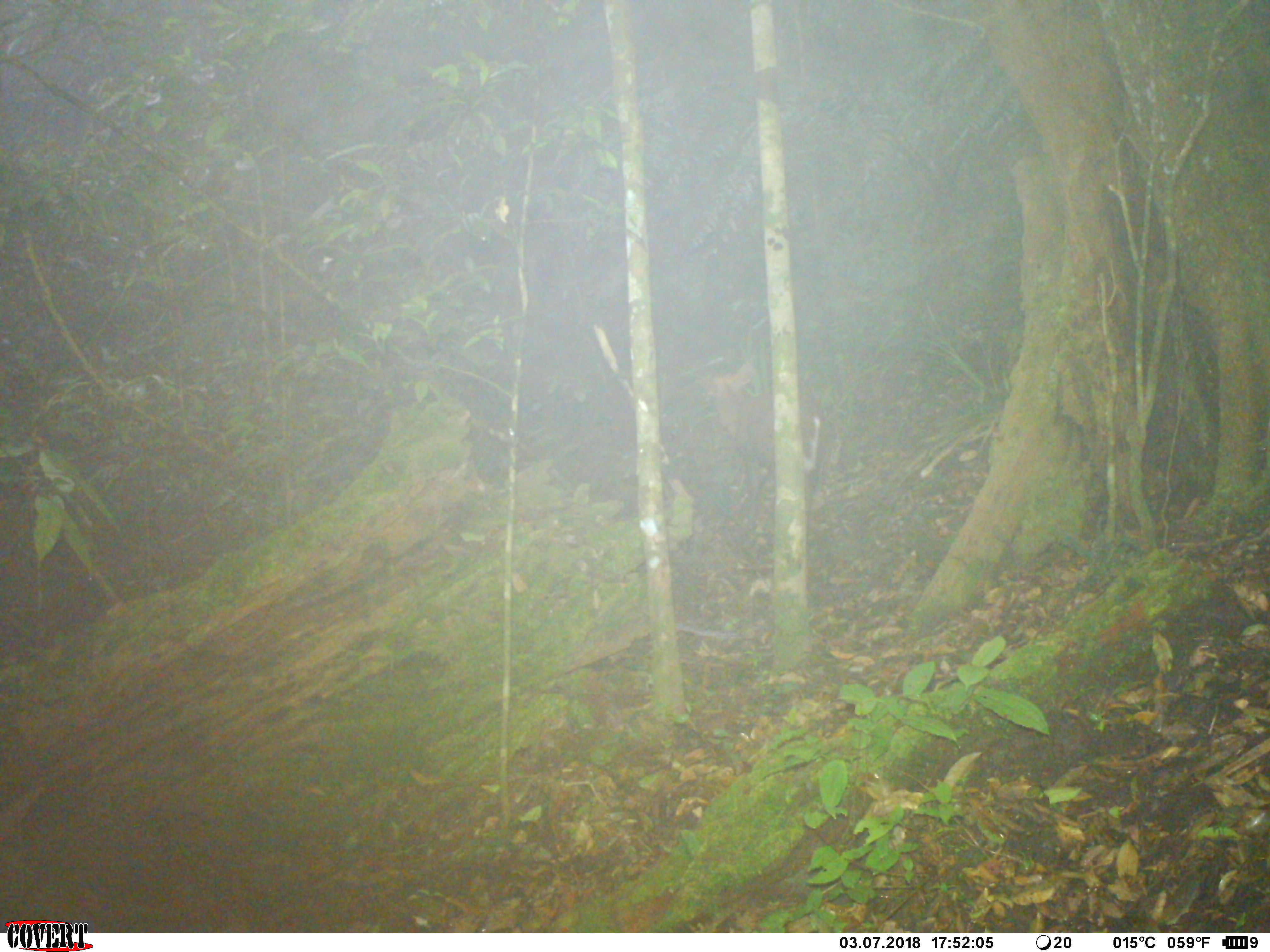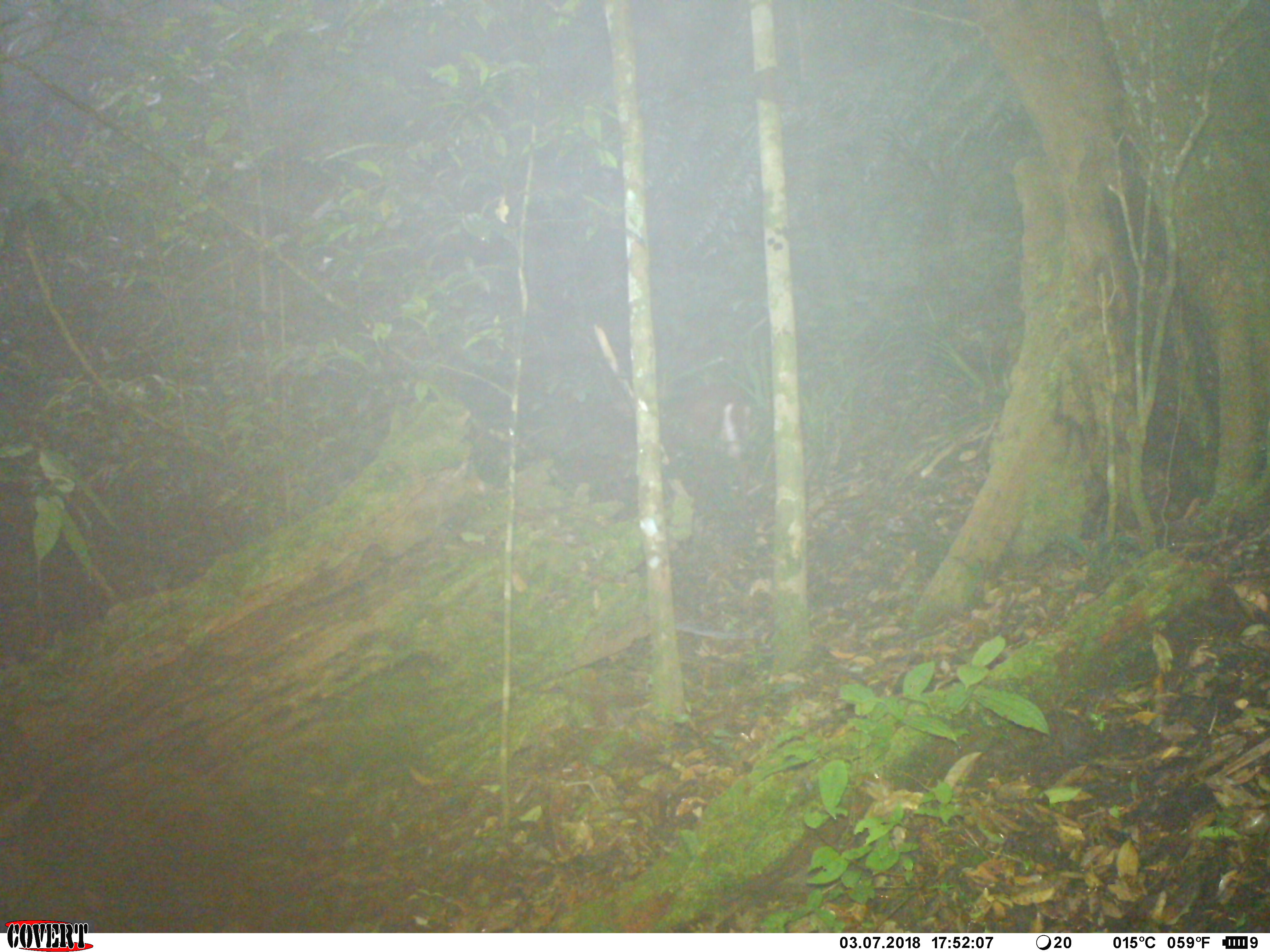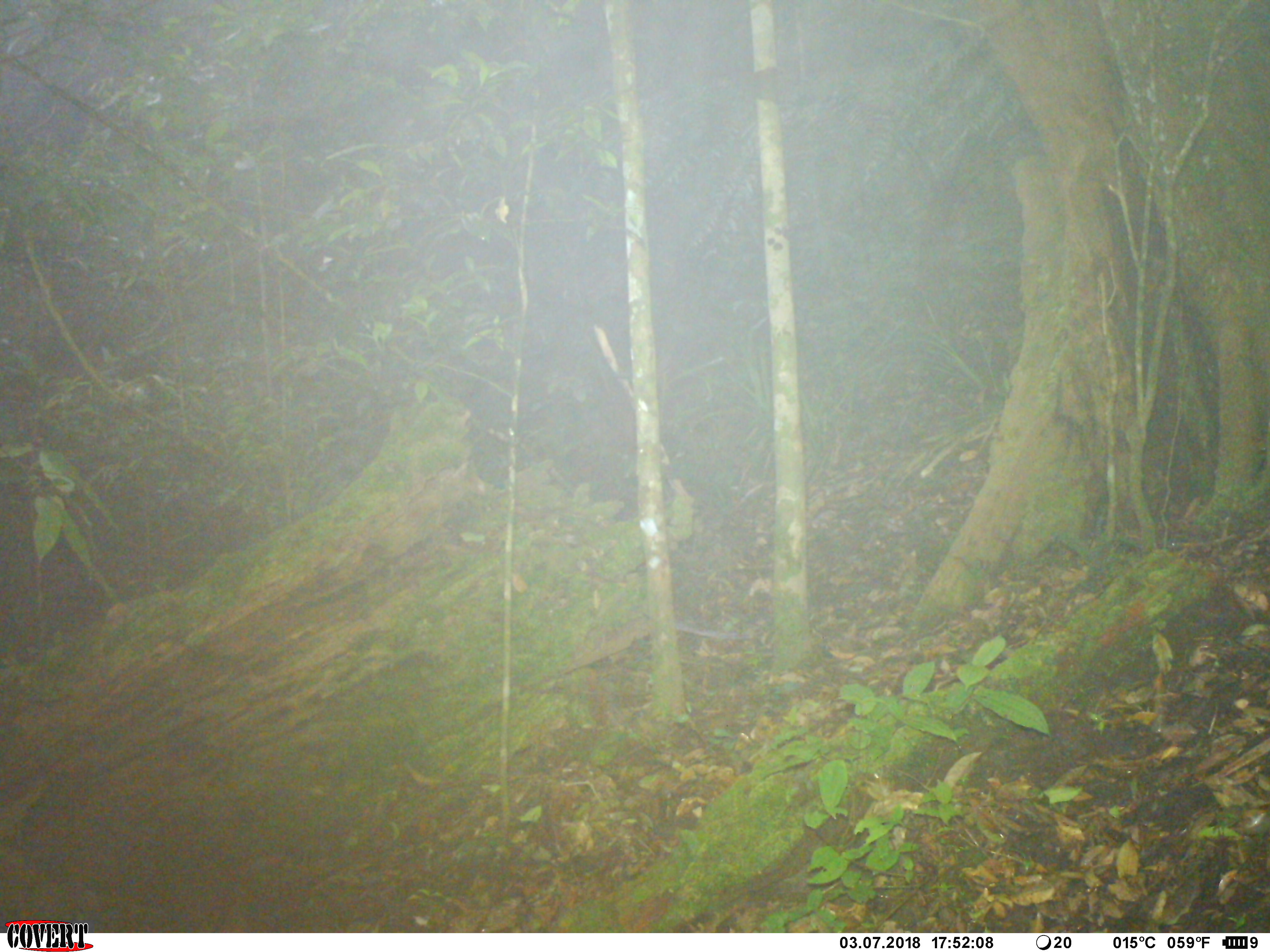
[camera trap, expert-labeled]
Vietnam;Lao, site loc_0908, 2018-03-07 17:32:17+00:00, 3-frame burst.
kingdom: Animalia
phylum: Chordata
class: Mammalia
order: Artiodactyla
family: Cervidae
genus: Muntiacus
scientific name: Muntiacus rooseveltorum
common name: roosevelt's muntjac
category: roosevelts muntjac group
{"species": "roosevelts muntjac group (roosevelt's muntjac) (Muntiacus rooseveltorum)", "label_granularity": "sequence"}